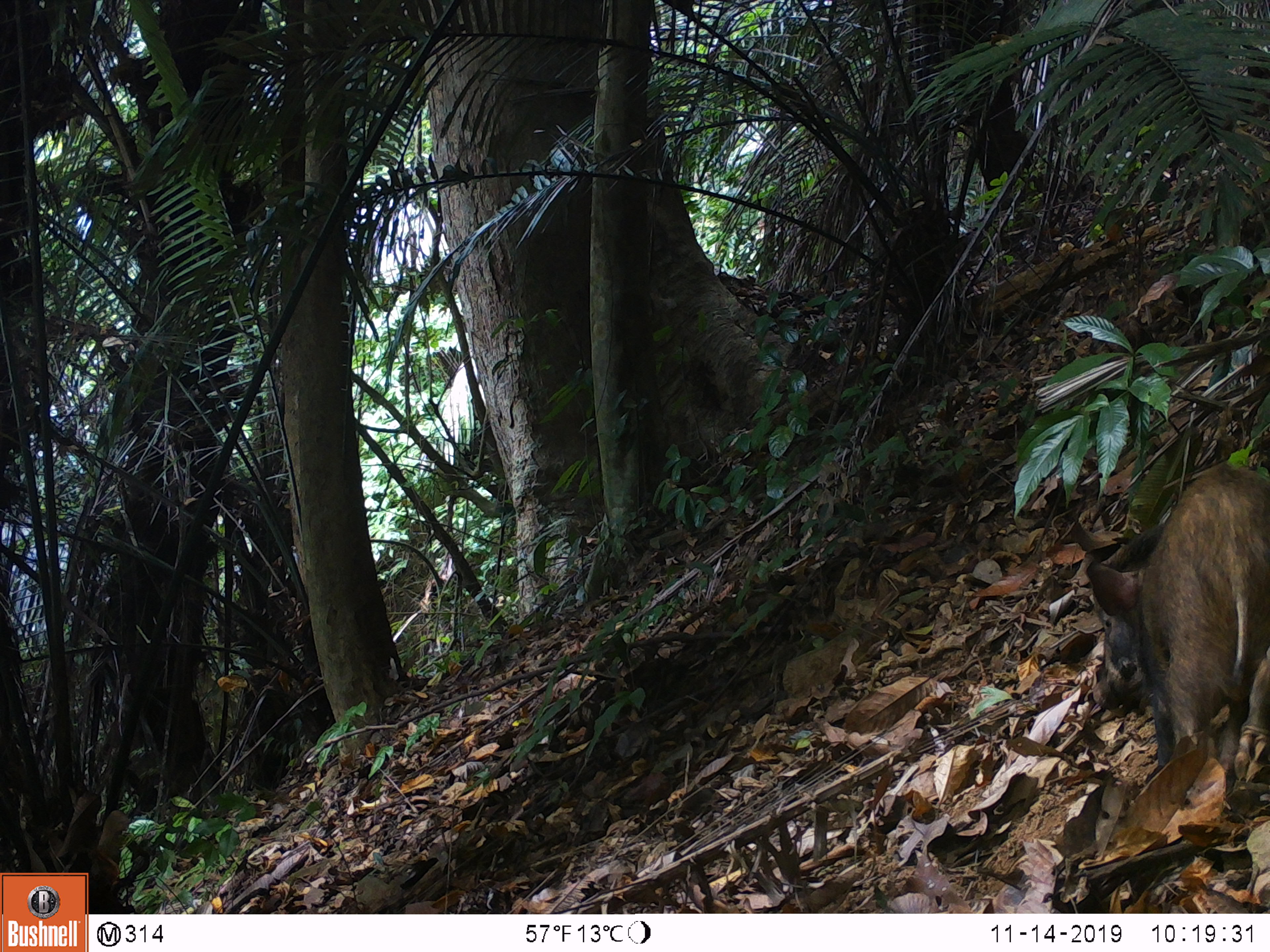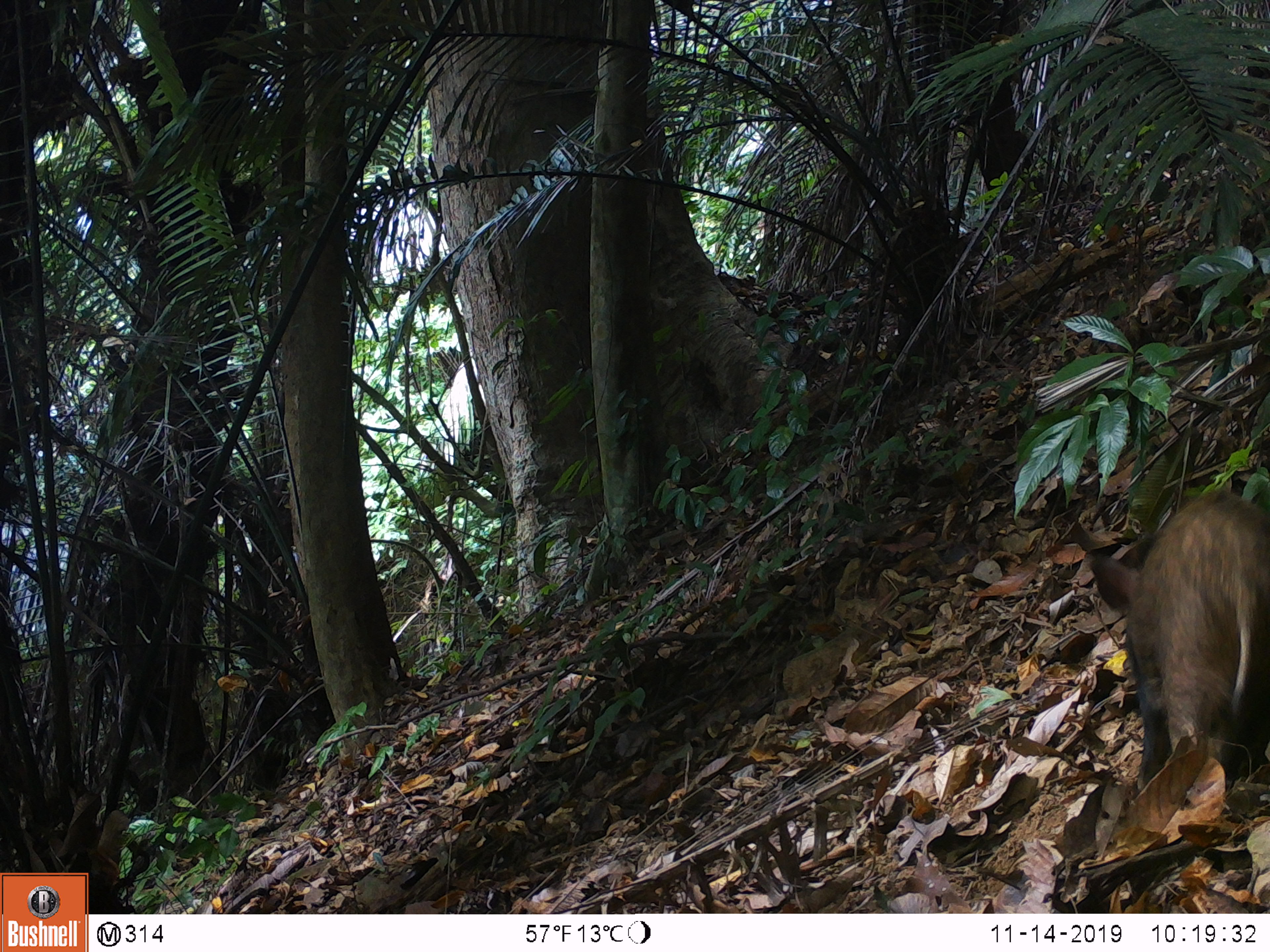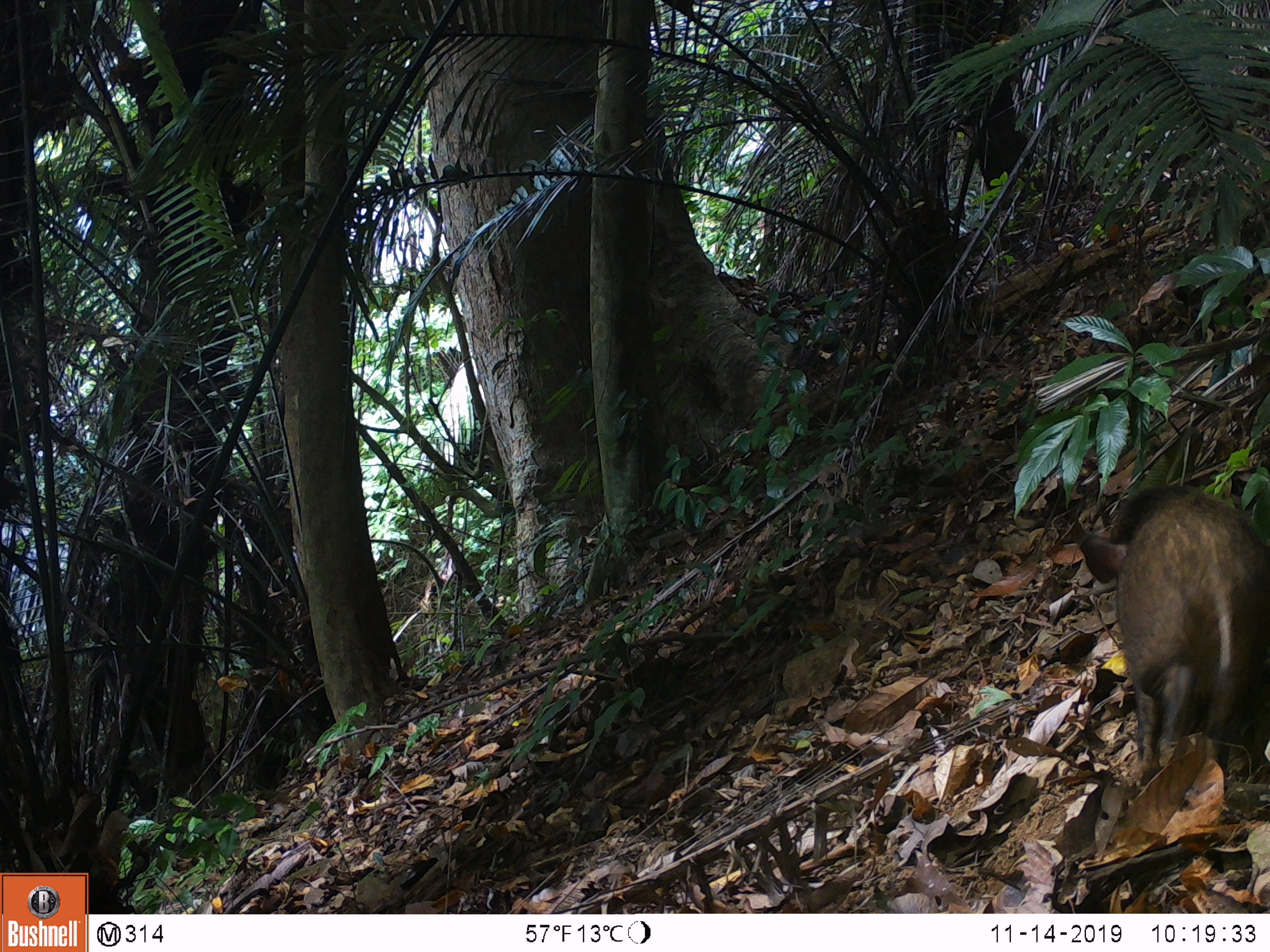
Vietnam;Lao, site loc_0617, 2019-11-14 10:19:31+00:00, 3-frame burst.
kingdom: Animalia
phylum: Chordata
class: Mammalia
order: Artiodactyla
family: Suidae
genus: Sus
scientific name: Sus scrofa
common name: eurasian wild pig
Eurasian wild pig (Sus scrofa). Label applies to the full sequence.